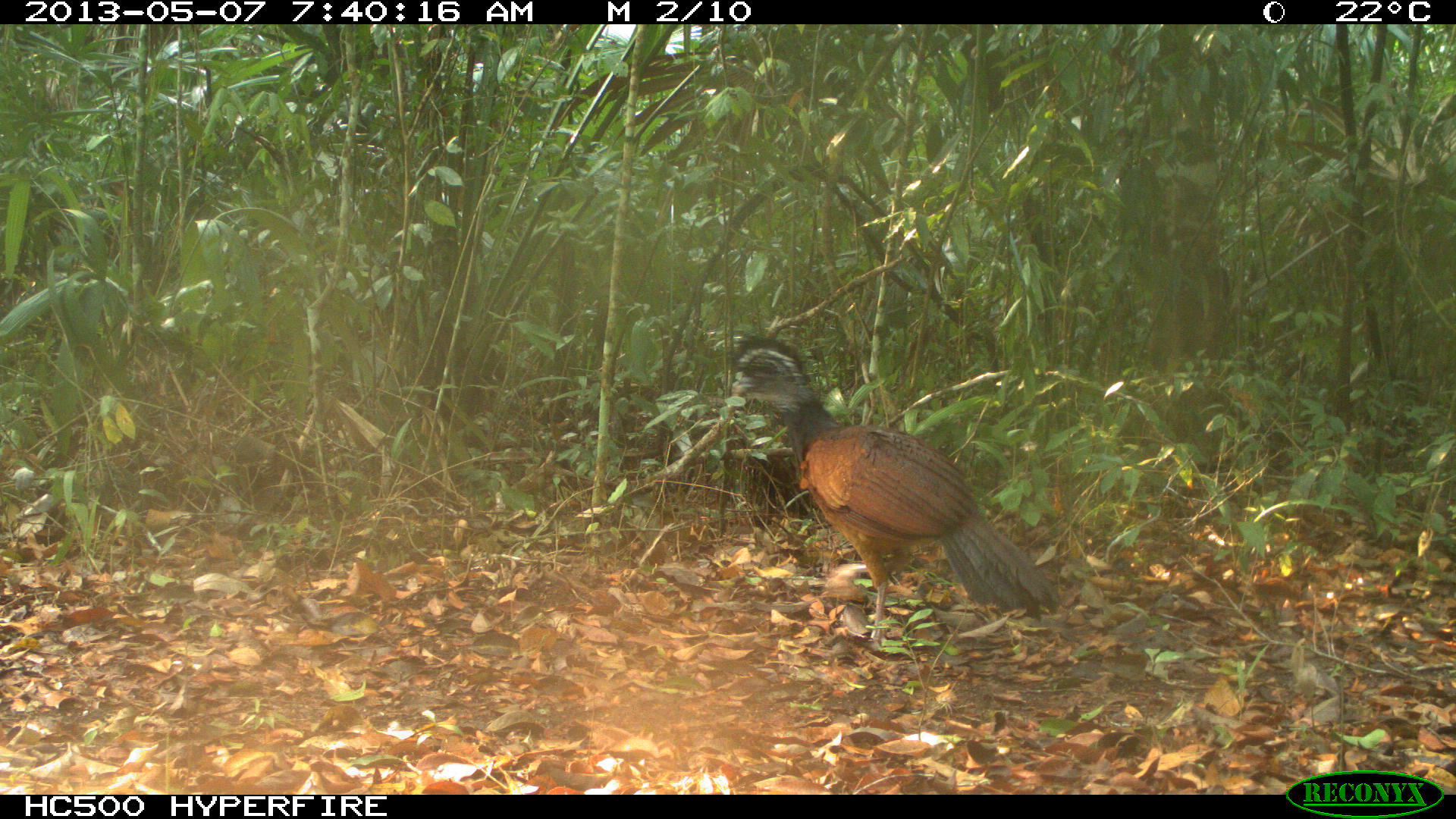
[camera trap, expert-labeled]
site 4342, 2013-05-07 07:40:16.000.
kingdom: Animalia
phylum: Chordata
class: Aves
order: Galliformes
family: Cracidae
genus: Crax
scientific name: Crax rubra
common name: great curassow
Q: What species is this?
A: Crax rubra (great curassow).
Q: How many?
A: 1.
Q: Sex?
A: Female.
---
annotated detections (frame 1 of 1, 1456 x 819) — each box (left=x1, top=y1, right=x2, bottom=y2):
crax rubra: (left=729, top=336, right=1058, bottom=643)